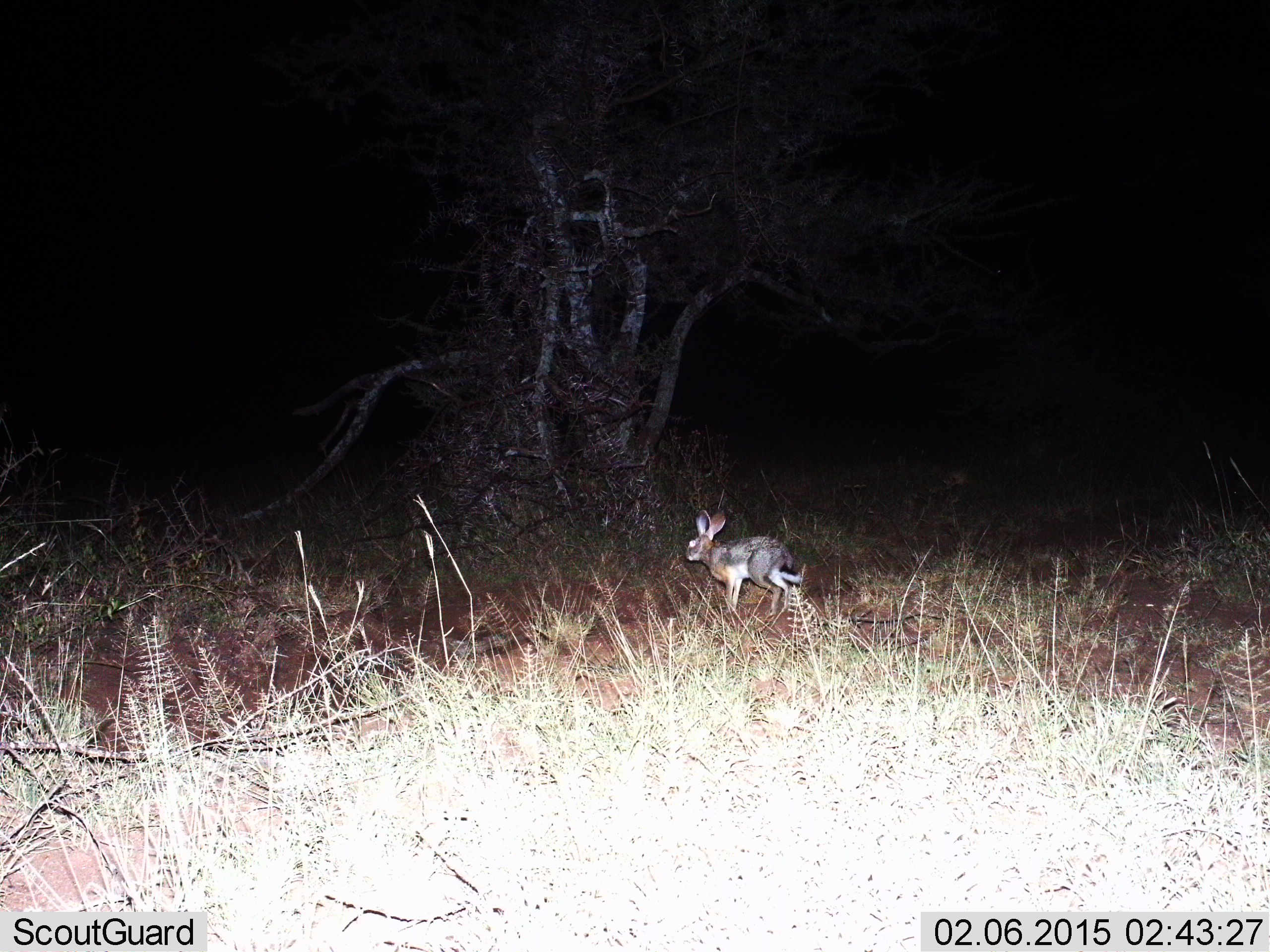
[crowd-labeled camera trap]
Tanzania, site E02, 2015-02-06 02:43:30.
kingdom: Animalia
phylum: Chordata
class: Mammalia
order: Lagomorpha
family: Leporidae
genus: Lepus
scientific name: Lepus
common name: hare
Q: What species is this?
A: Hare (Lepus).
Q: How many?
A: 1.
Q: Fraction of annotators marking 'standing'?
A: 40%.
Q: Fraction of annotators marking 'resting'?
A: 0%.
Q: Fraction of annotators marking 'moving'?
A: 60%.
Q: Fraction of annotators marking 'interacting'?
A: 0%.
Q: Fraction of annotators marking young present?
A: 0%.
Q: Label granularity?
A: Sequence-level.